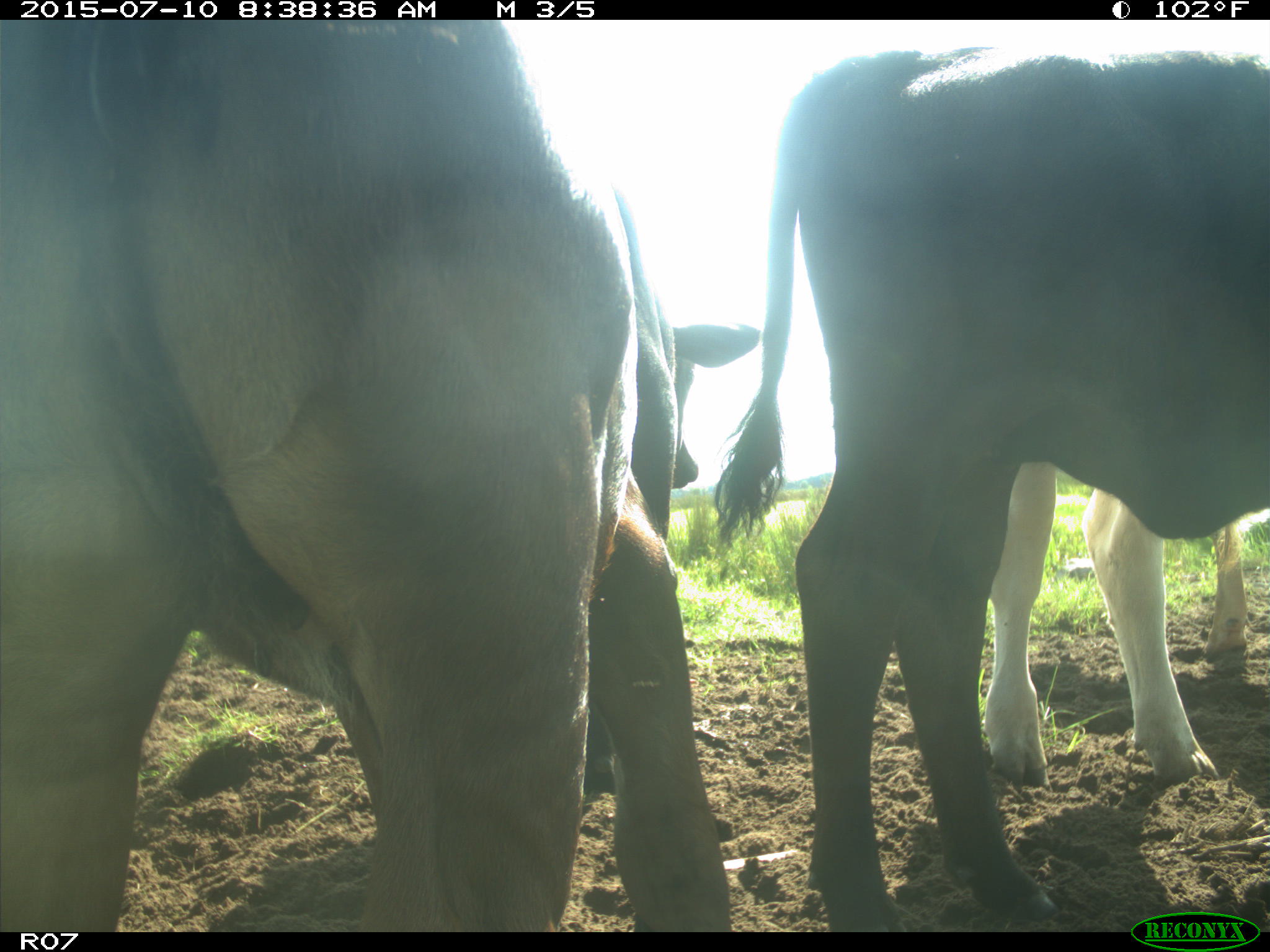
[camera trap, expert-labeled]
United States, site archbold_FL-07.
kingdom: Animalia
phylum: Chordata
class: Mammalia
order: Artiodactyla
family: Bovidae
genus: Bos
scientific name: Bos taurus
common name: domestic cow